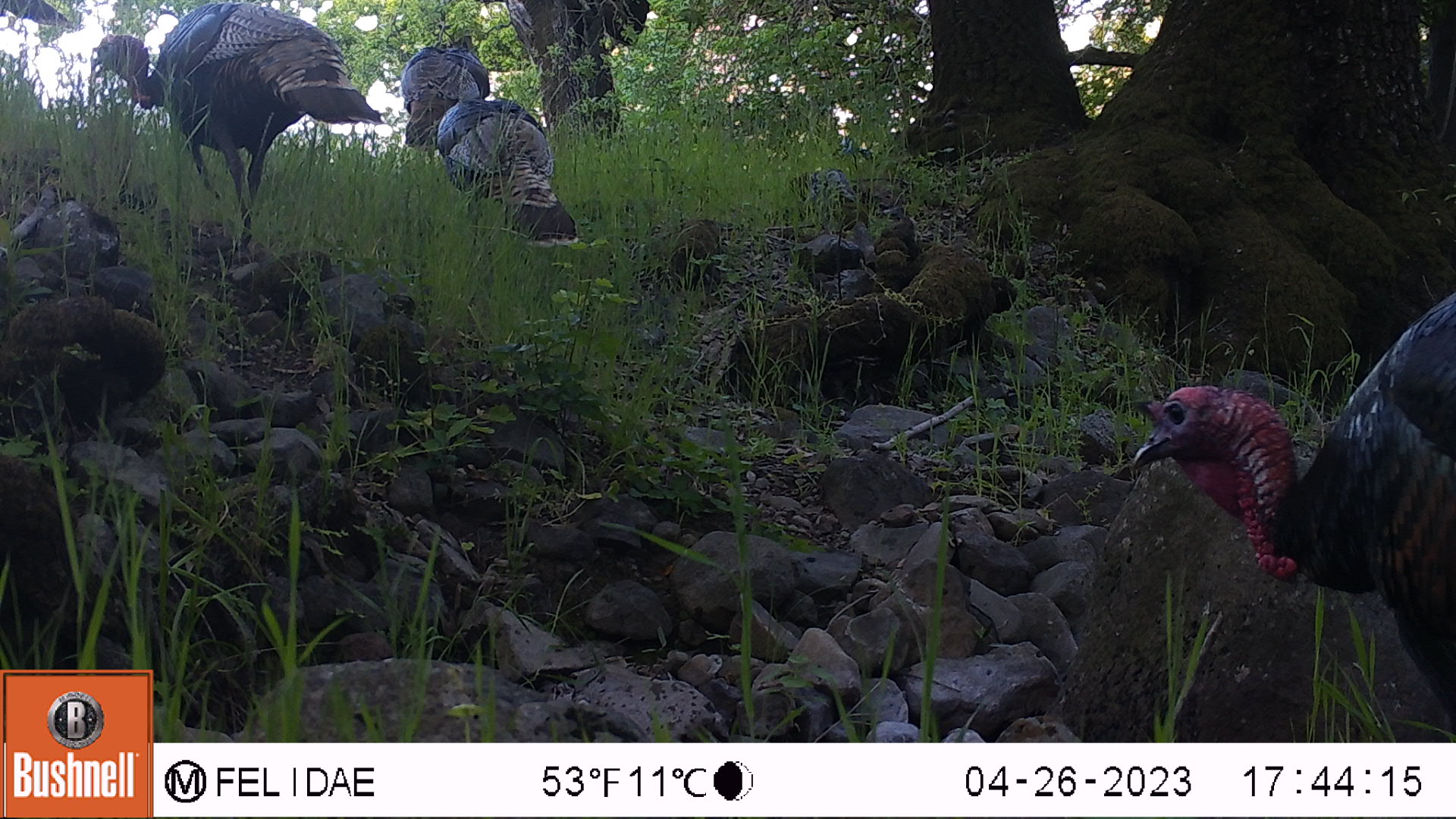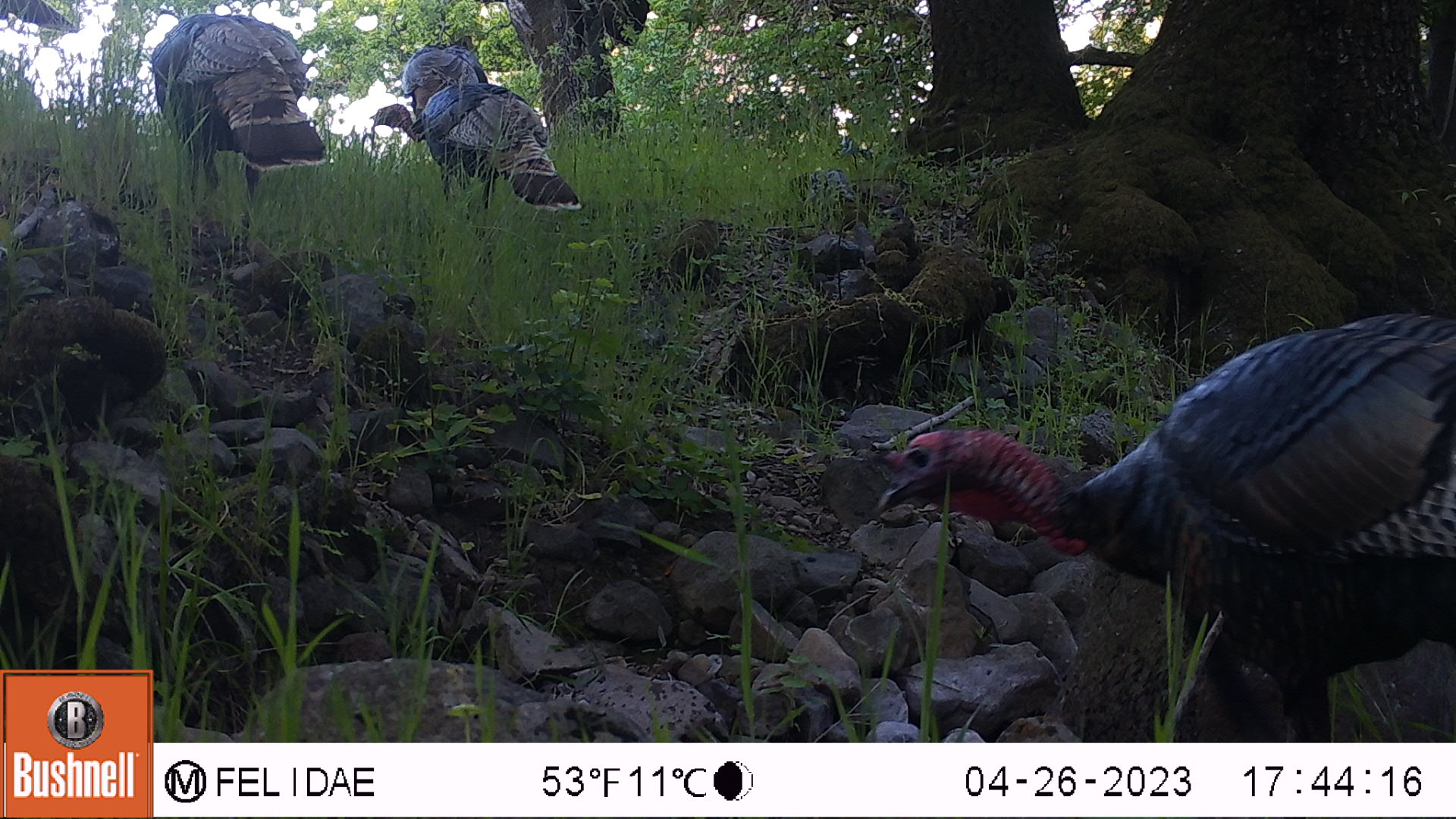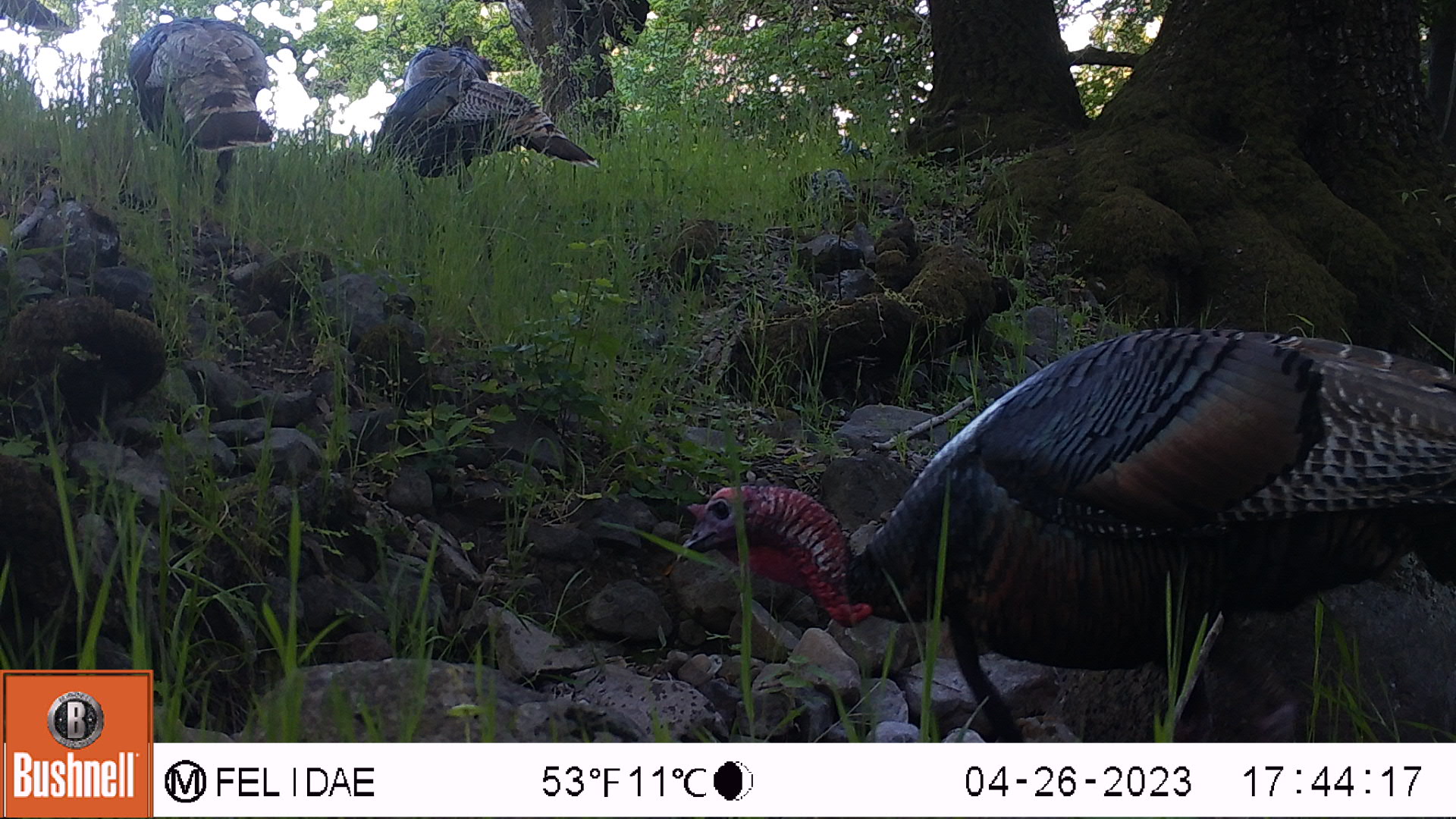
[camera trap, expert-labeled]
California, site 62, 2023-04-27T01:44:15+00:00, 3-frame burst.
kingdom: Animalia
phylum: Chordata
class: Aves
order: Galliformes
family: Phasianidae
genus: Meleagris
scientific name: Meleagris gallopavo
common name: turkey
Turkey (Meleagris gallopavo).